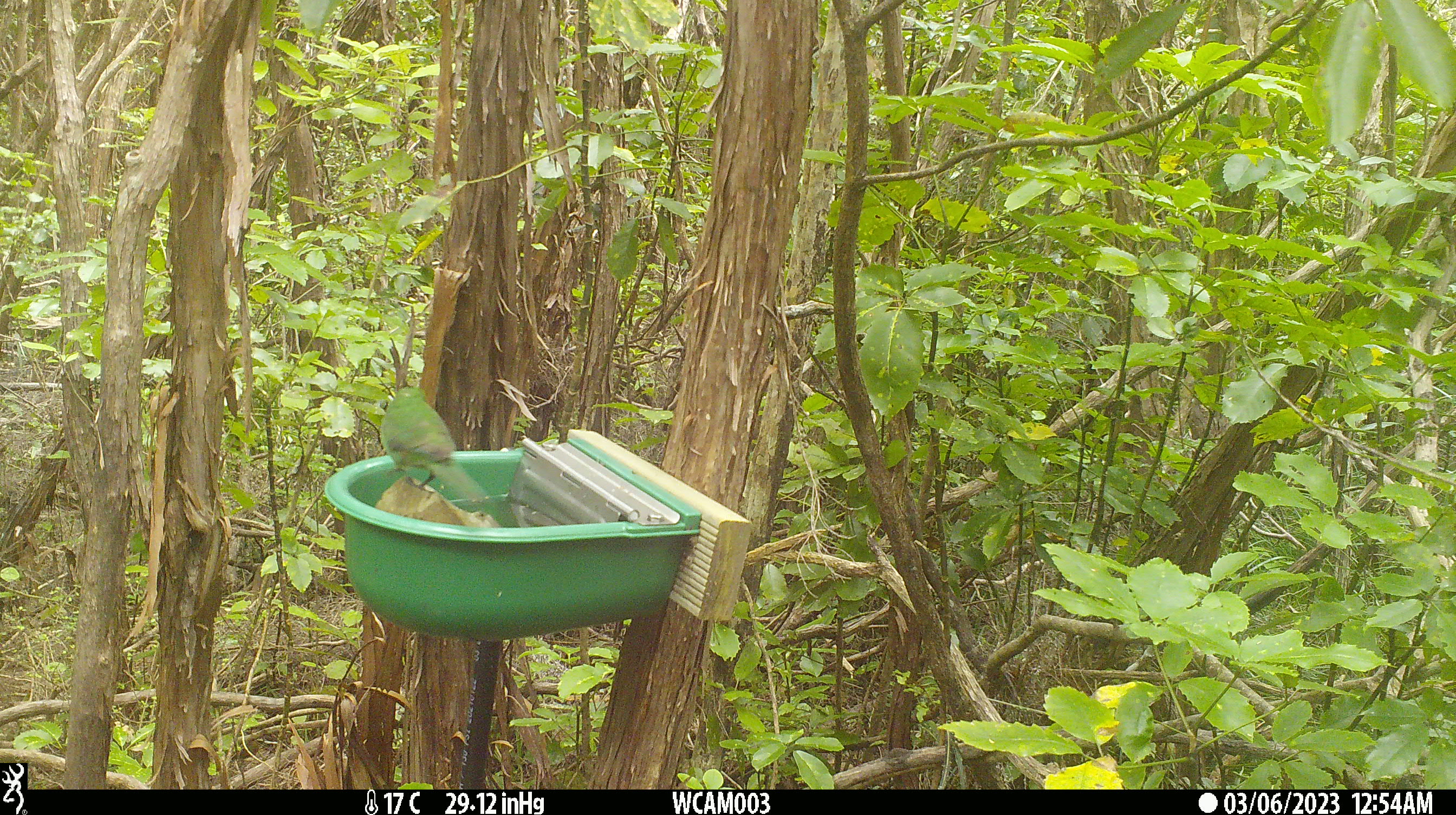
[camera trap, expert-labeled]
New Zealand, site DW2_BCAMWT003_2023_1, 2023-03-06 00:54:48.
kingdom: Animalia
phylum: Chordata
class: Aves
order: Psittaciformes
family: Psittaculidae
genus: Cyanoramphus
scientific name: Cyanoramphus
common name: parakeet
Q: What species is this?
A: Parakeet (Cyanoramphus).